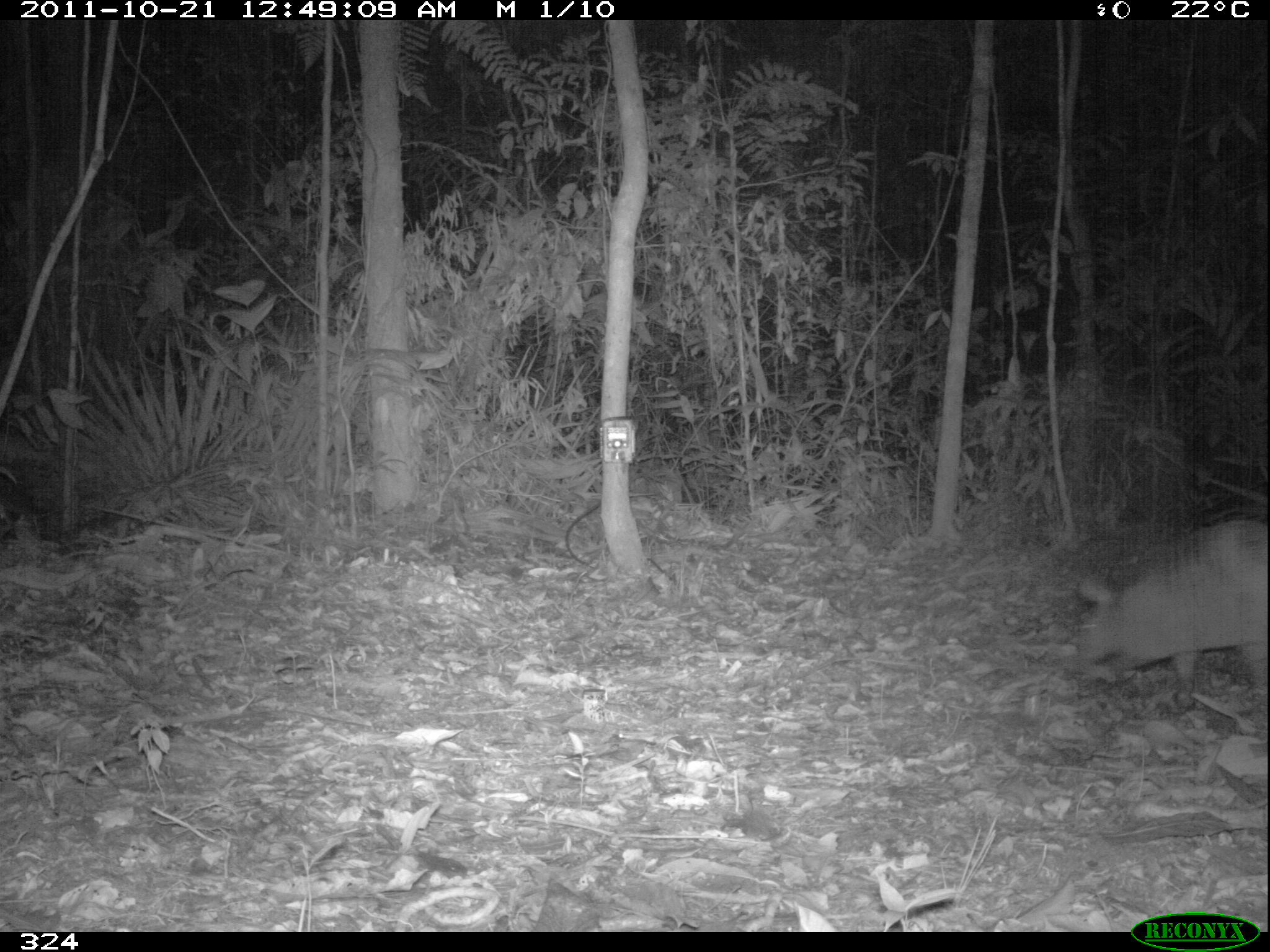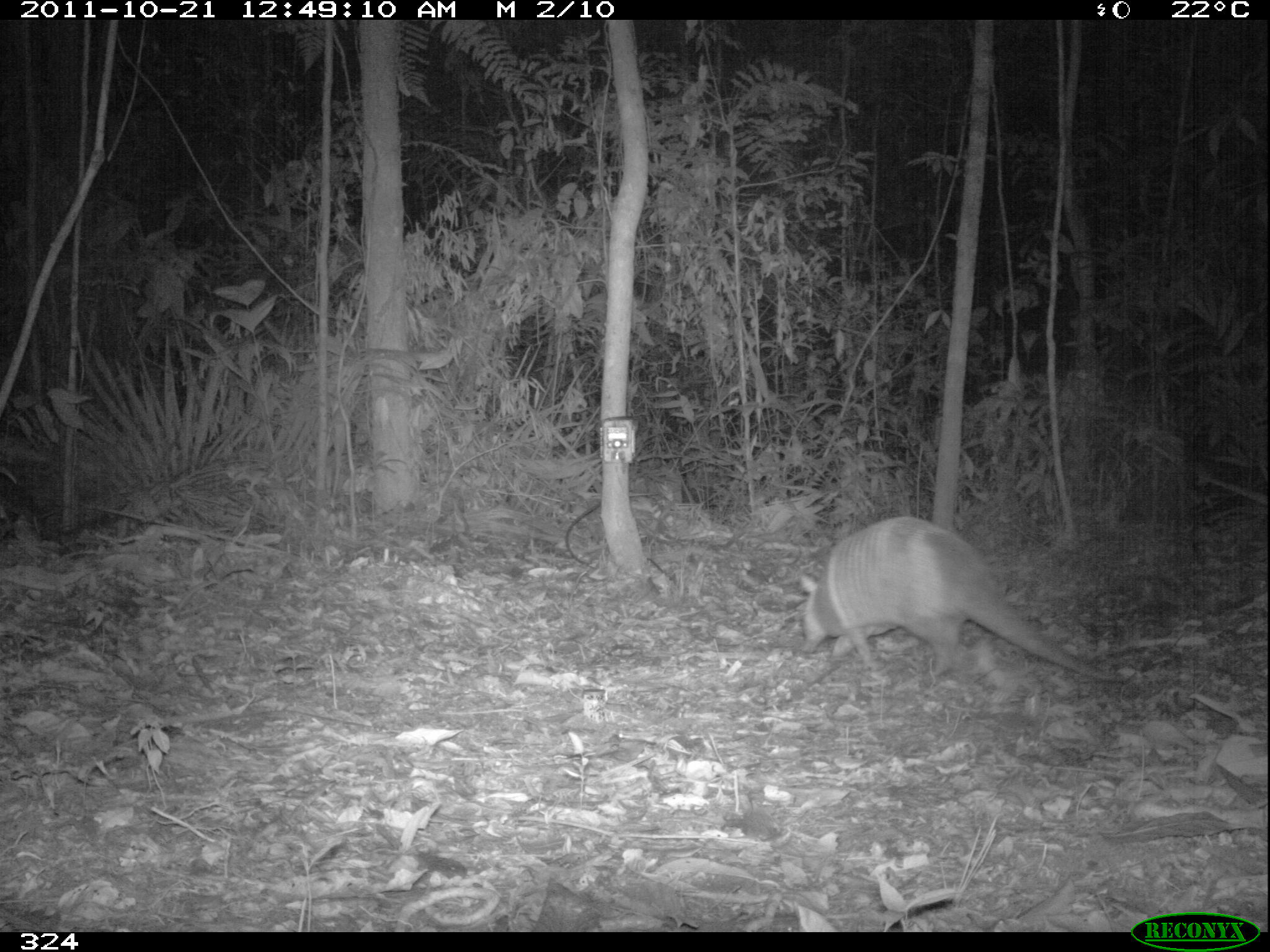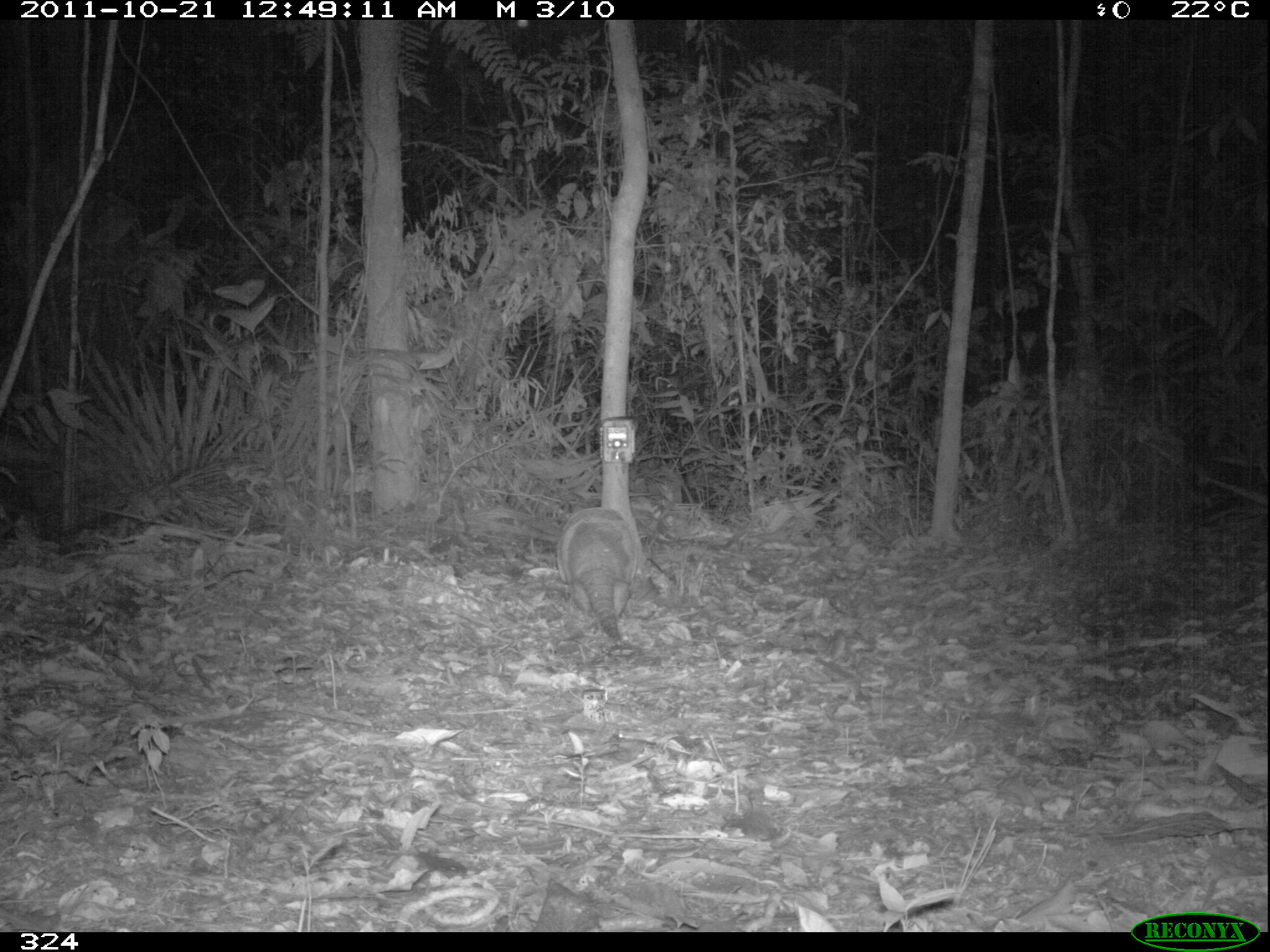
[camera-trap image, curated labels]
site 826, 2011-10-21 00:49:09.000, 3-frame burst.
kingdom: Animalia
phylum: Chordata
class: Mammalia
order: Cingulata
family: Chlamyphoridae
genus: Priodontes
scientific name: Priodontes maximus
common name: giant armadillo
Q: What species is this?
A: Priodontes maximus (giant armadillo).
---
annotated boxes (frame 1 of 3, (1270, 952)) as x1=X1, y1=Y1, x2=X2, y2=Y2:
priodontes maximus: x1=1071, y1=518, x2=1269, y2=710